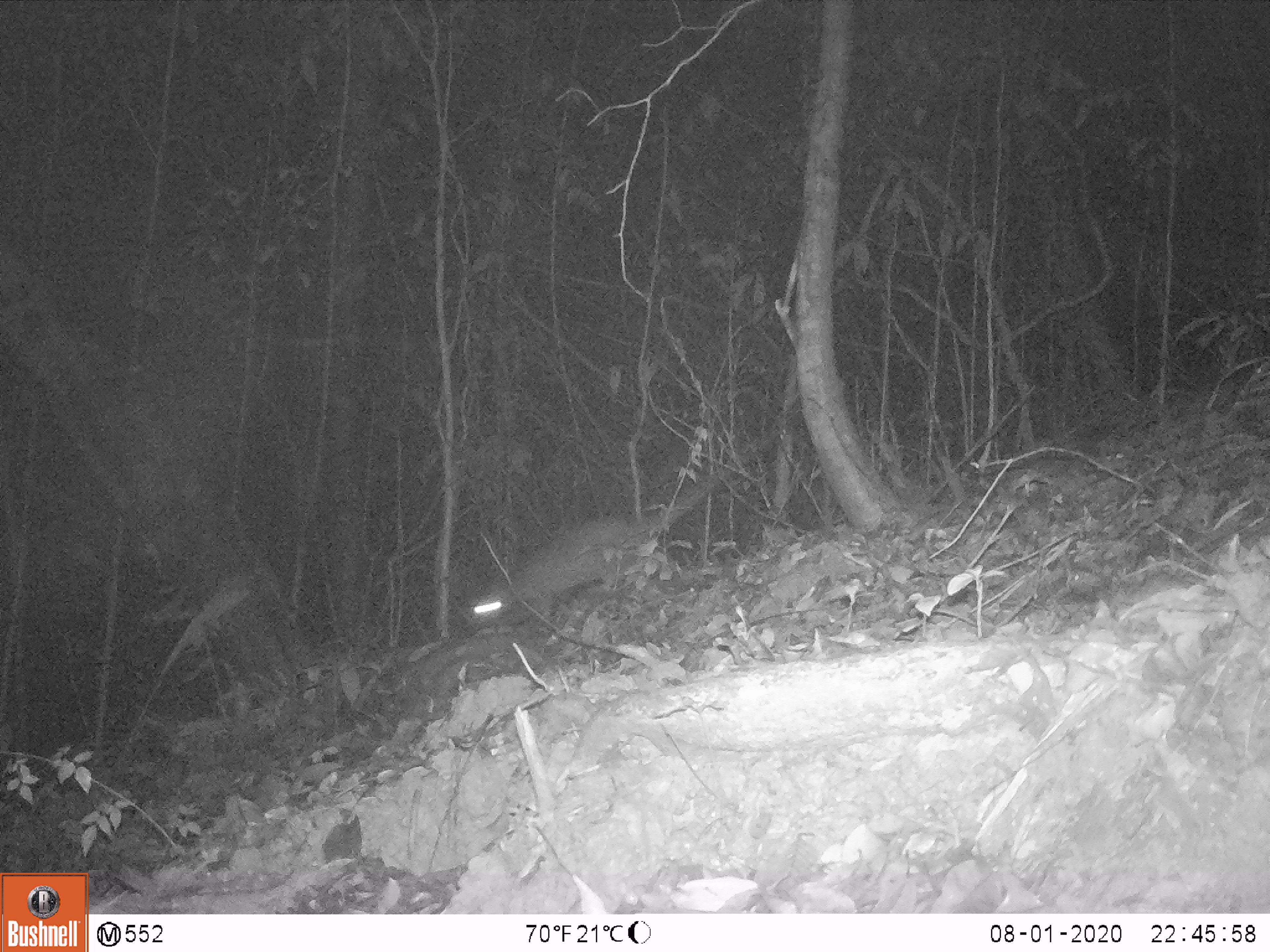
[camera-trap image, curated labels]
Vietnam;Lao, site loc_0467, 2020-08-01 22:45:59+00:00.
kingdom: Animalia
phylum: Chordata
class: Mammalia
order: Carnivora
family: Viverridae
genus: Paguma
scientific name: Paguma larvata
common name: masked palm civet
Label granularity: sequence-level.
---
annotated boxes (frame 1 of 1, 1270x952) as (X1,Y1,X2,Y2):
masked palm civet: (466,450,752,627)